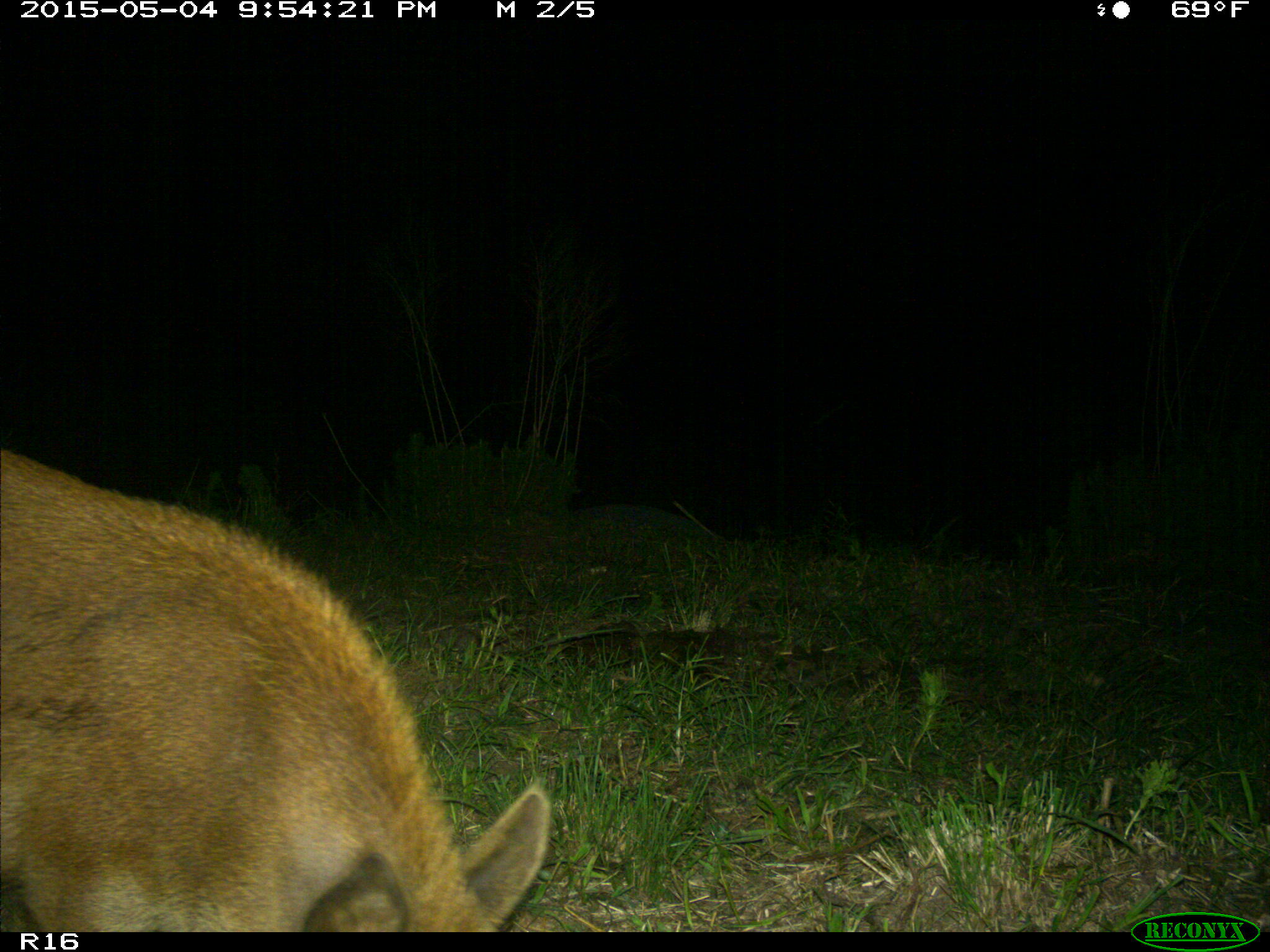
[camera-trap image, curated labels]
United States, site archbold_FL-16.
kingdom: Animalia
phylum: Chordata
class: Mammalia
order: Artiodactyla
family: Suidae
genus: Sus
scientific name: Sus scrofa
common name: wild boar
Sus scrofa (wild boar).